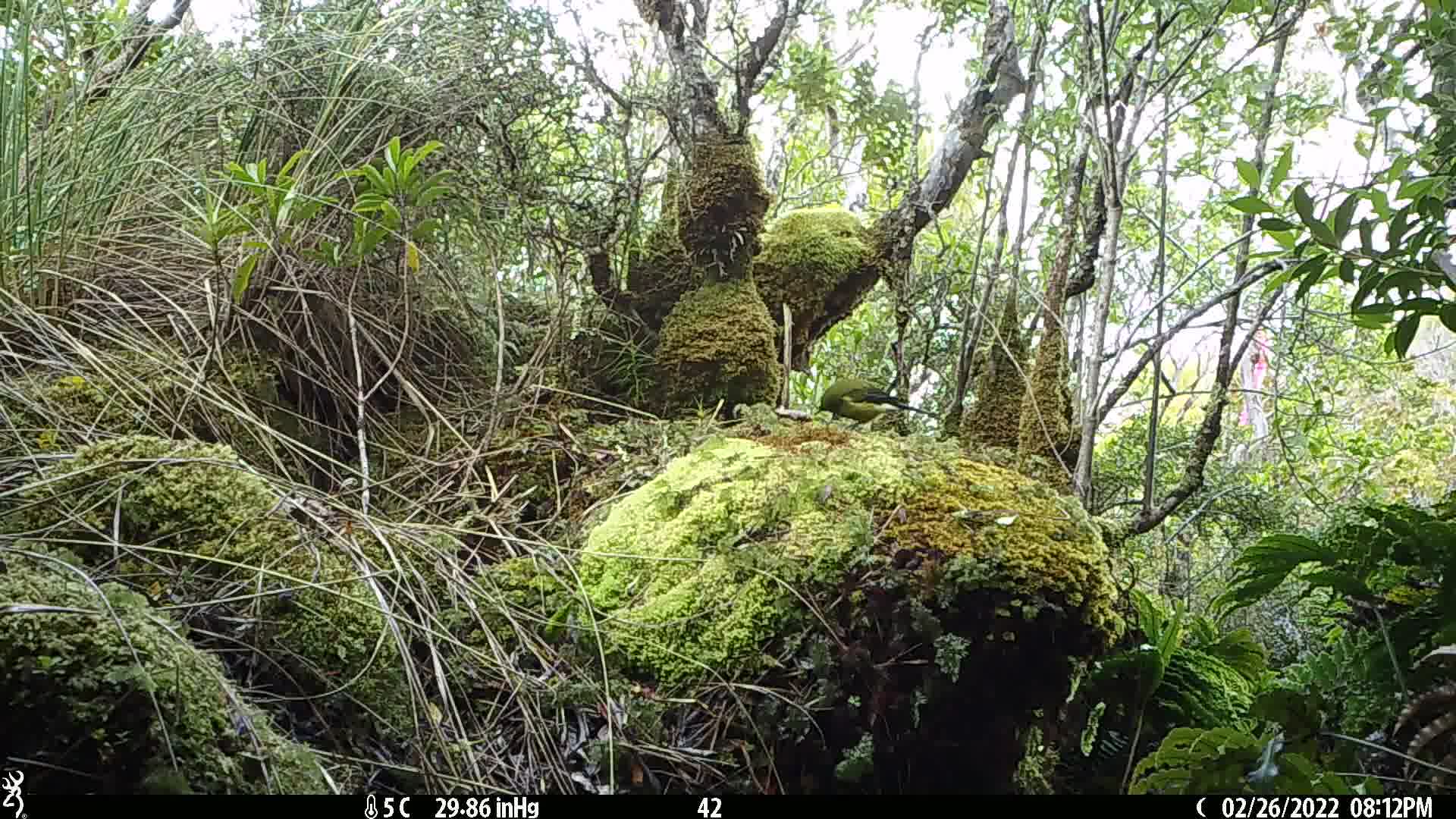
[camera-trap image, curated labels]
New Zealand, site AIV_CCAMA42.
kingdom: Animalia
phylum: Chordata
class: Aves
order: Passeriformes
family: Meliphagidae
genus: Anthornis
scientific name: Anthornis melanura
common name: new zealand bellbird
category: bellbird